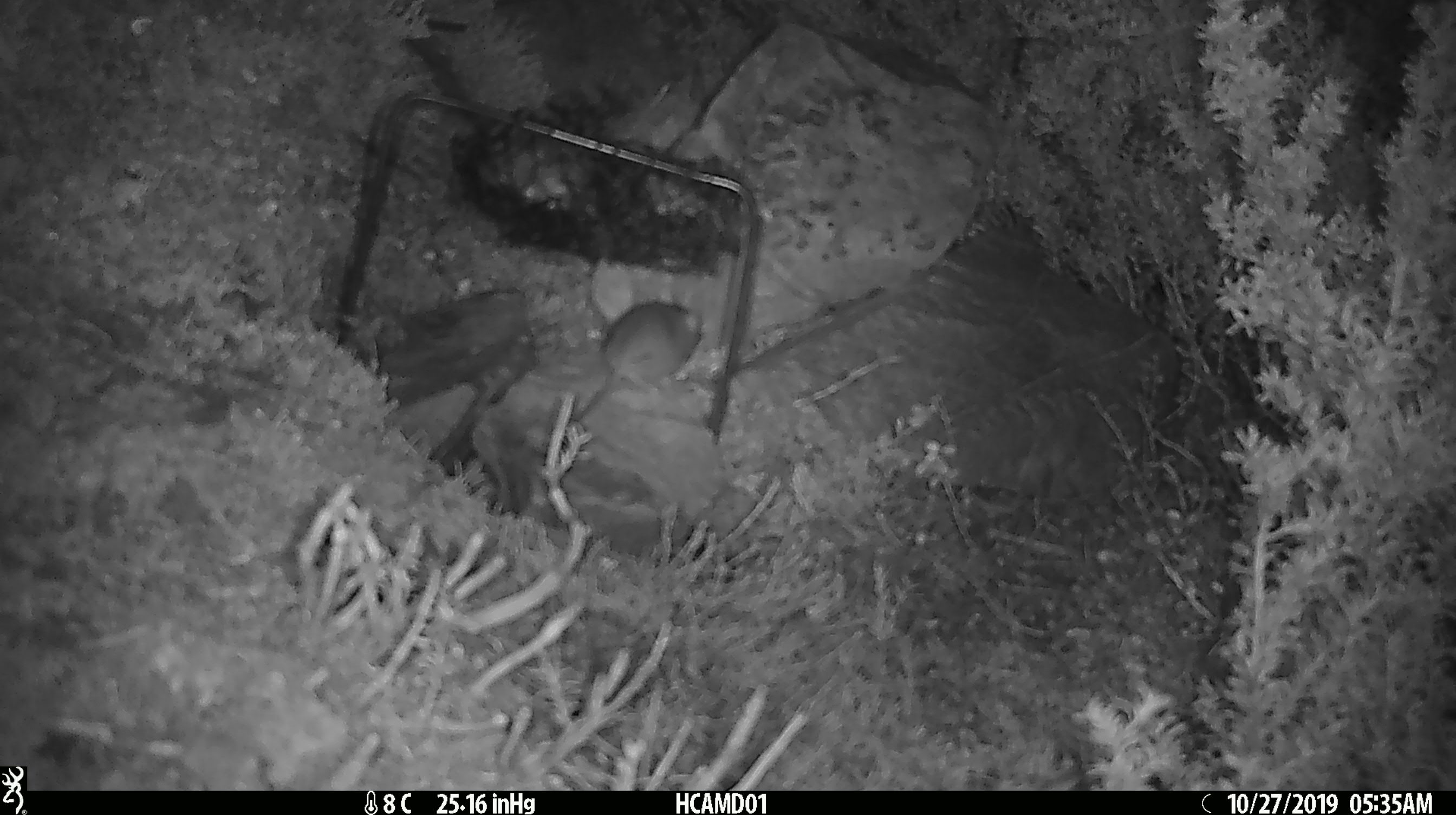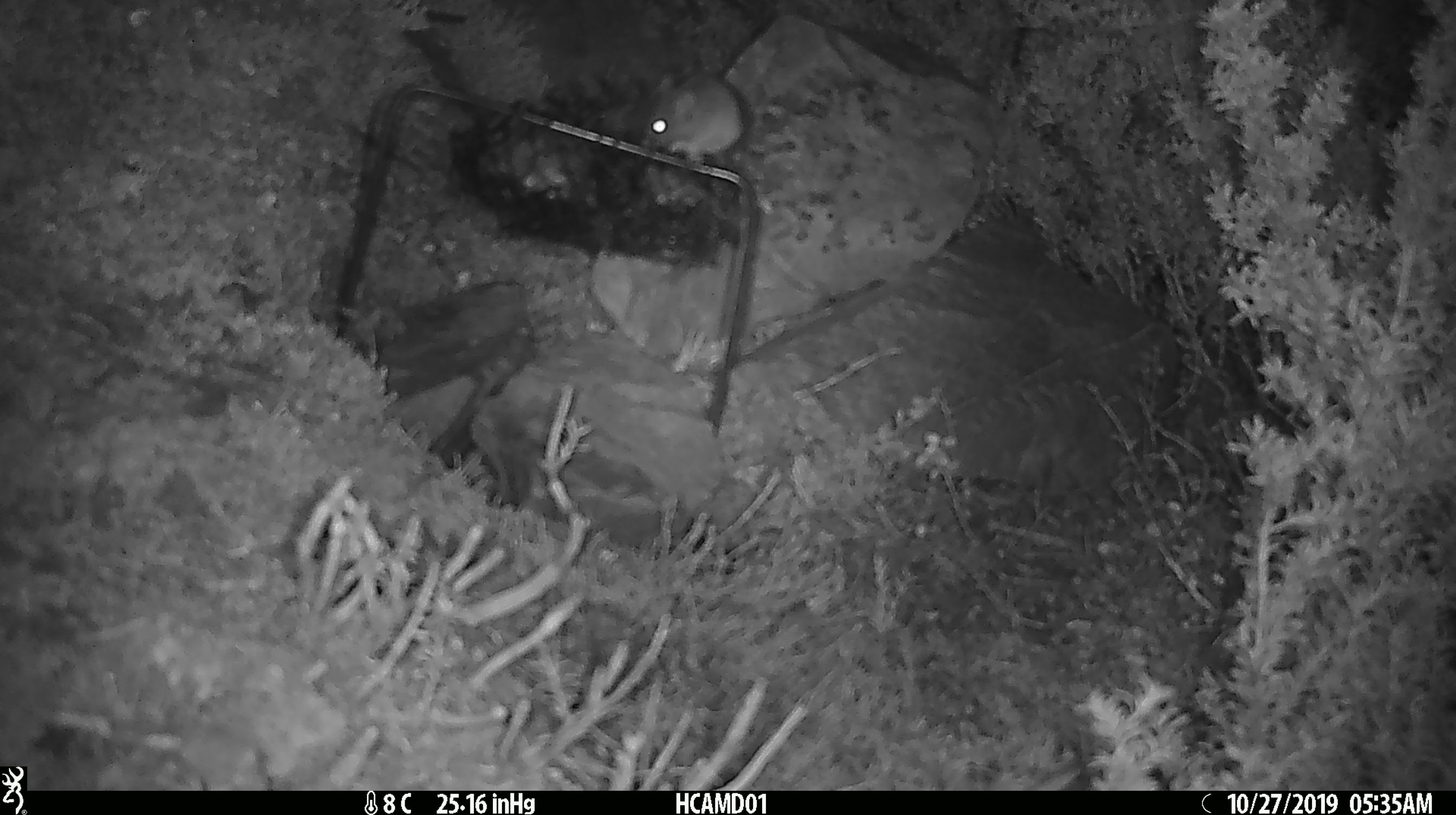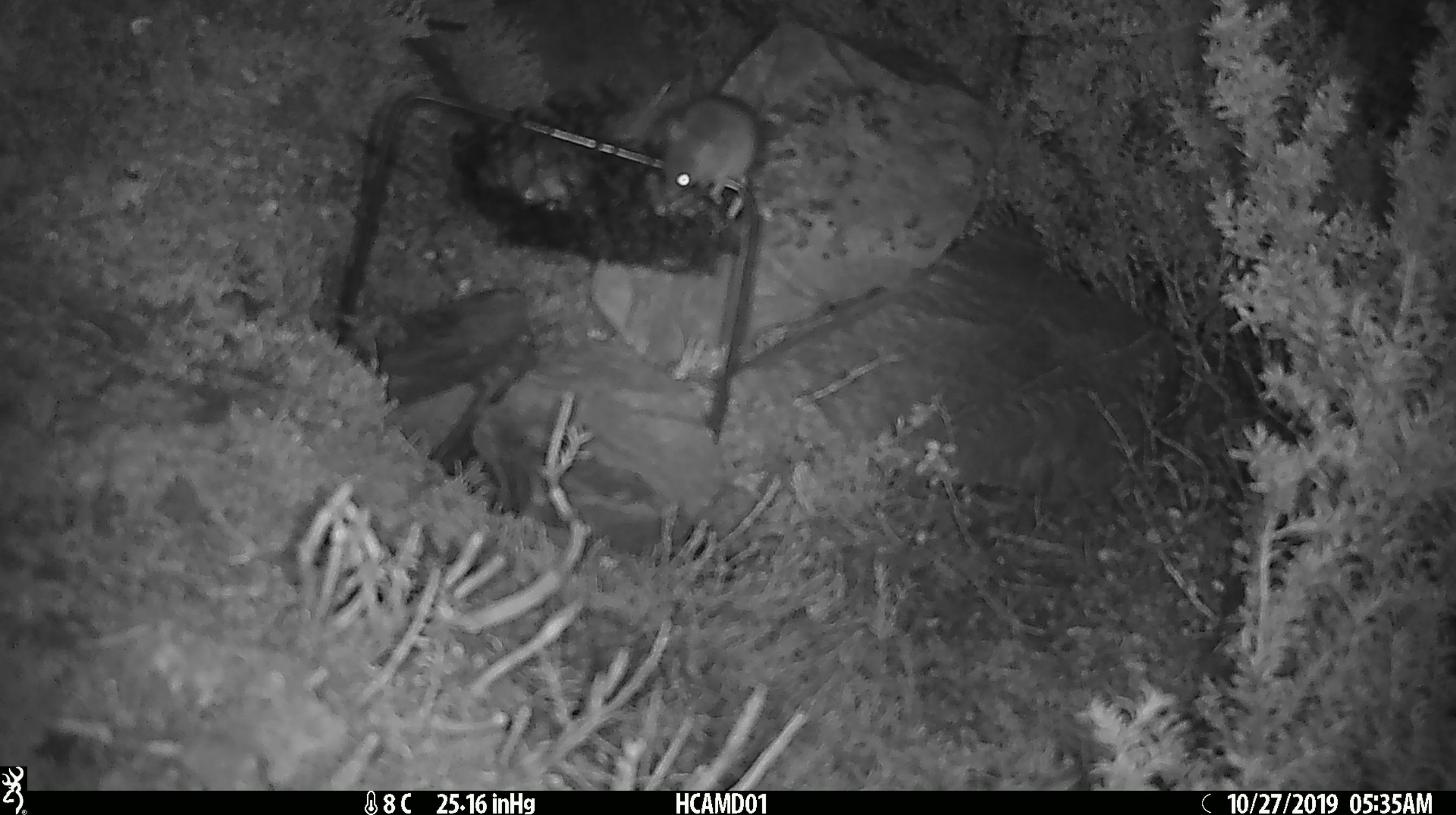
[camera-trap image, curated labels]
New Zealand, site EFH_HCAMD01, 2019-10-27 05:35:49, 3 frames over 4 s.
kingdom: Animalia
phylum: Chordata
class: Mammalia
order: Rodentia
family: Muridae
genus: Mus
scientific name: Mus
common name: mouse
Mouse (Mus).